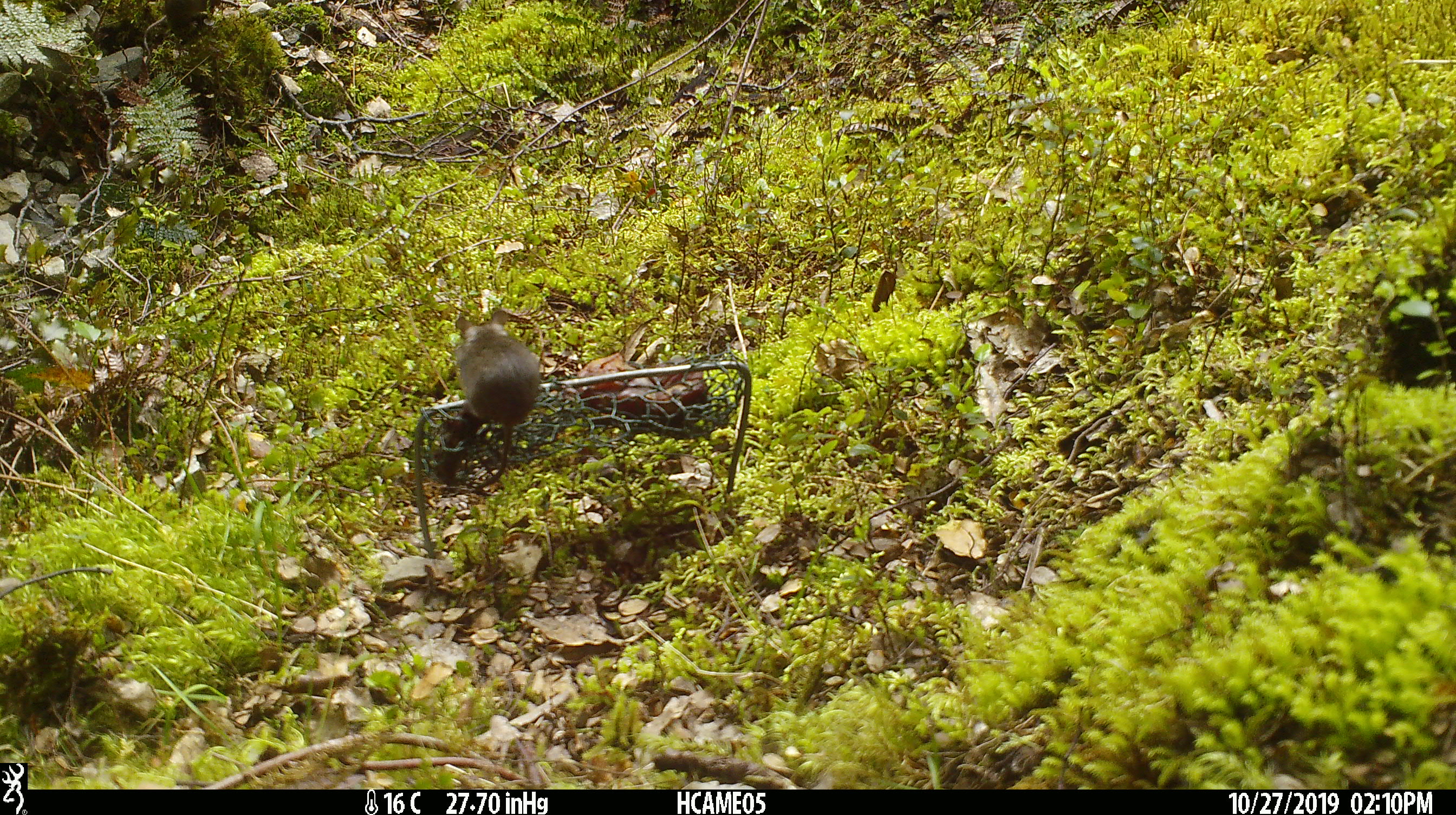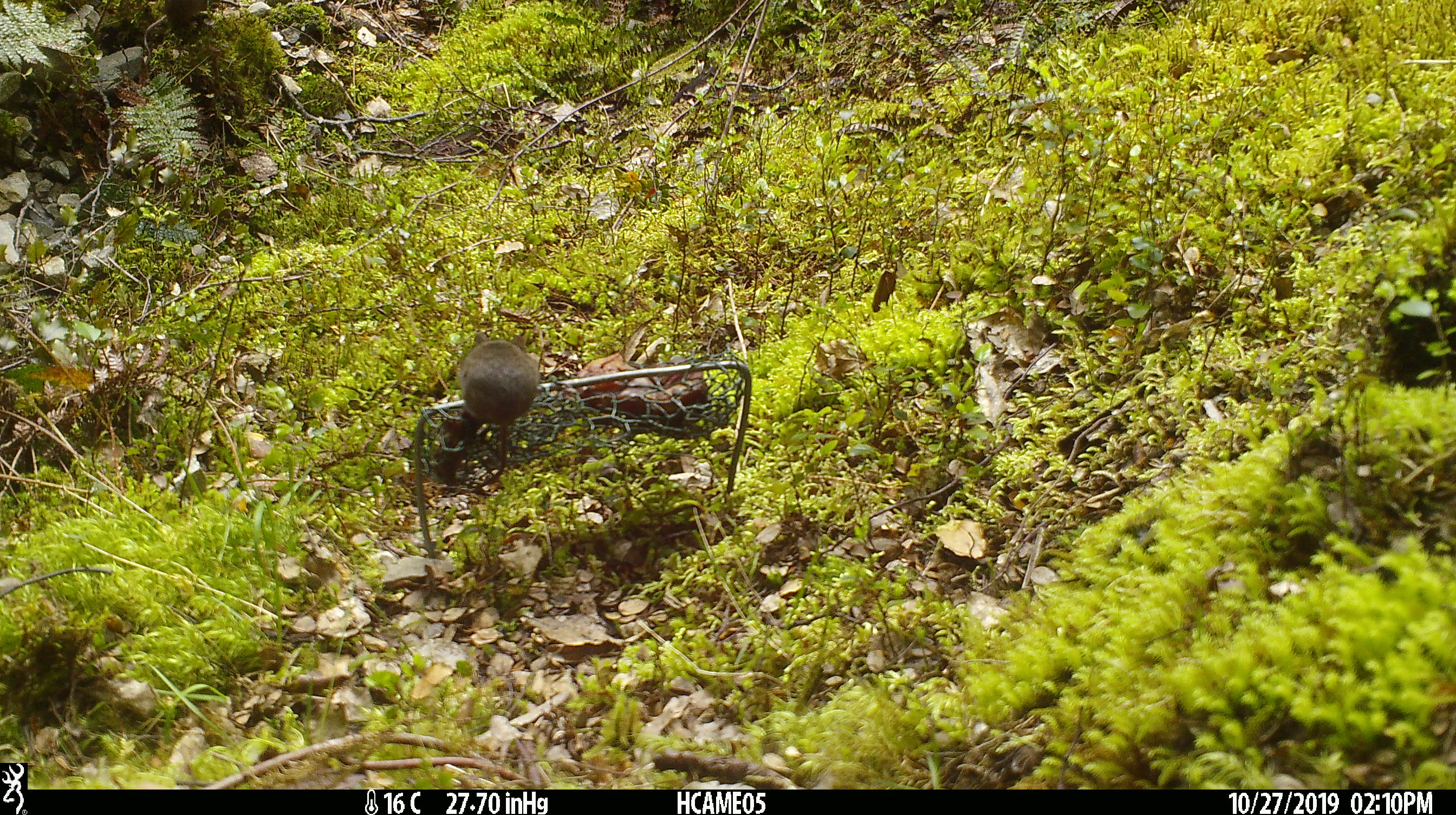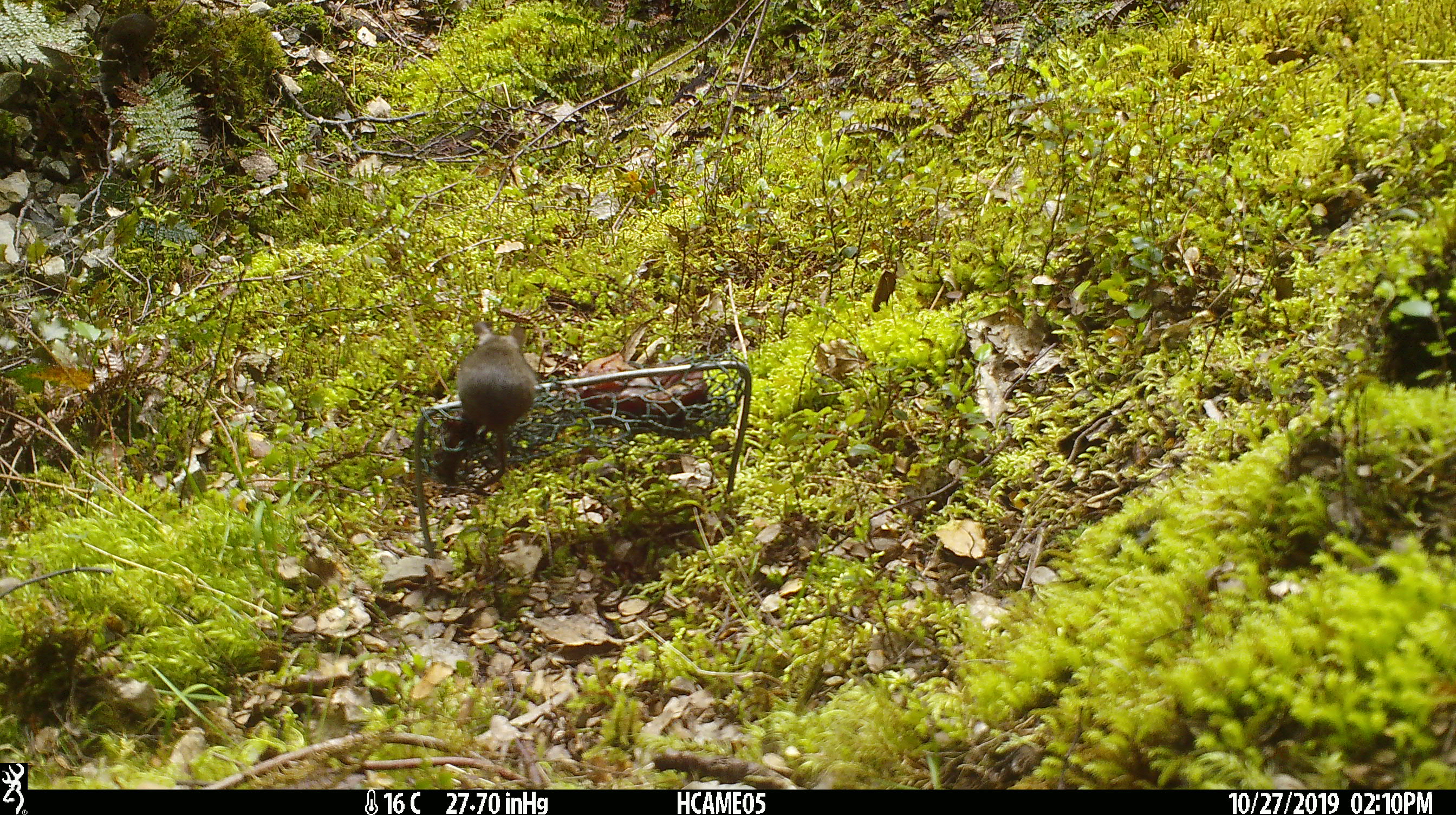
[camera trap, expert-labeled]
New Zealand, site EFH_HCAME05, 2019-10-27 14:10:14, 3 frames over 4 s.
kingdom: Animalia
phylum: Chordata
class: Mammalia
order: Rodentia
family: Muridae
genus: Mus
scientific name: Mus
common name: mouse